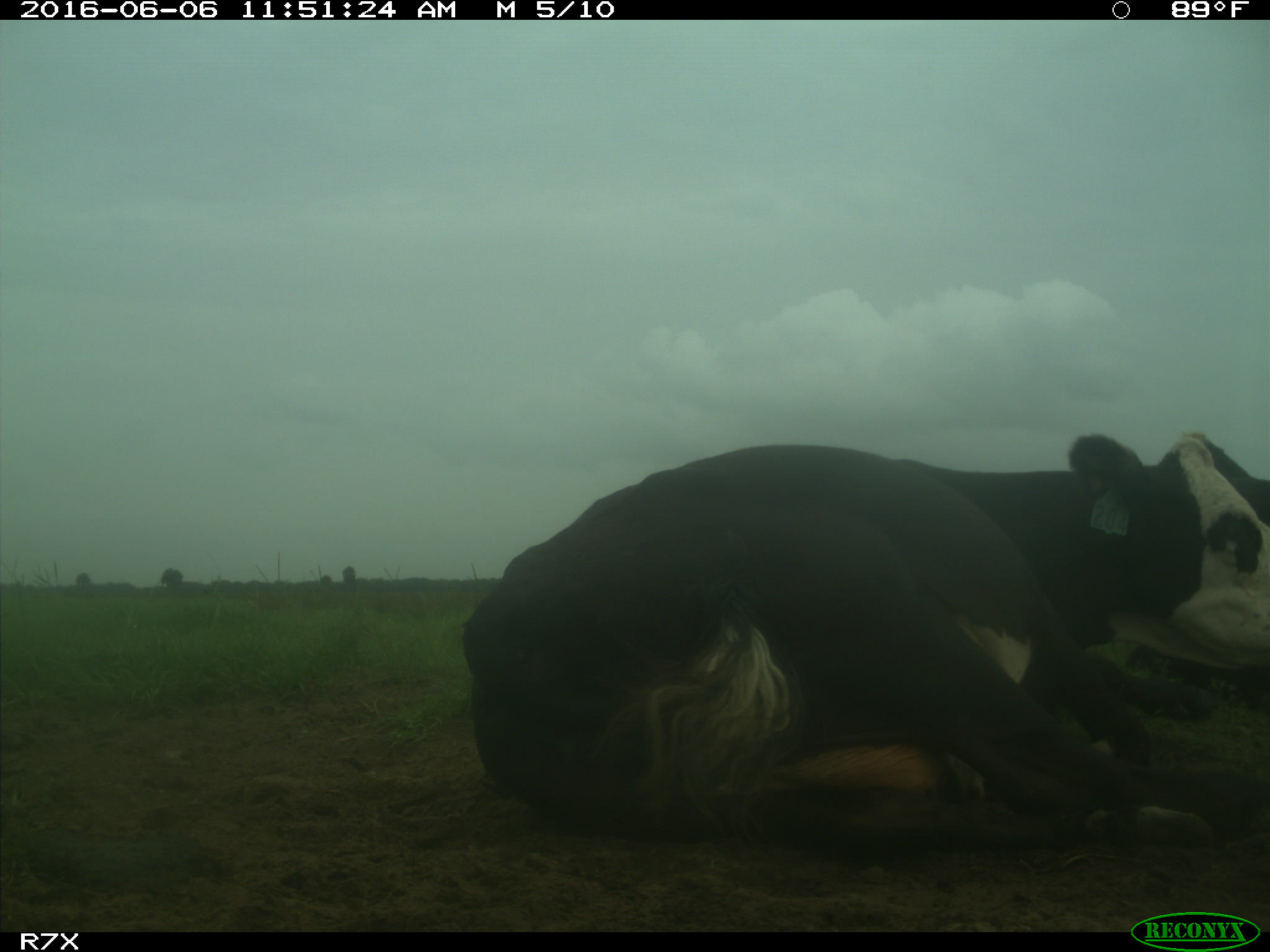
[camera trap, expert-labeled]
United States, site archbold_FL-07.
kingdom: Animalia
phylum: Chordata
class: Mammalia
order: Artiodactyla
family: Bovidae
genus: Bos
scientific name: Bos taurus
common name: domestic cow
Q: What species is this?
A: Bos taurus (domestic cow).